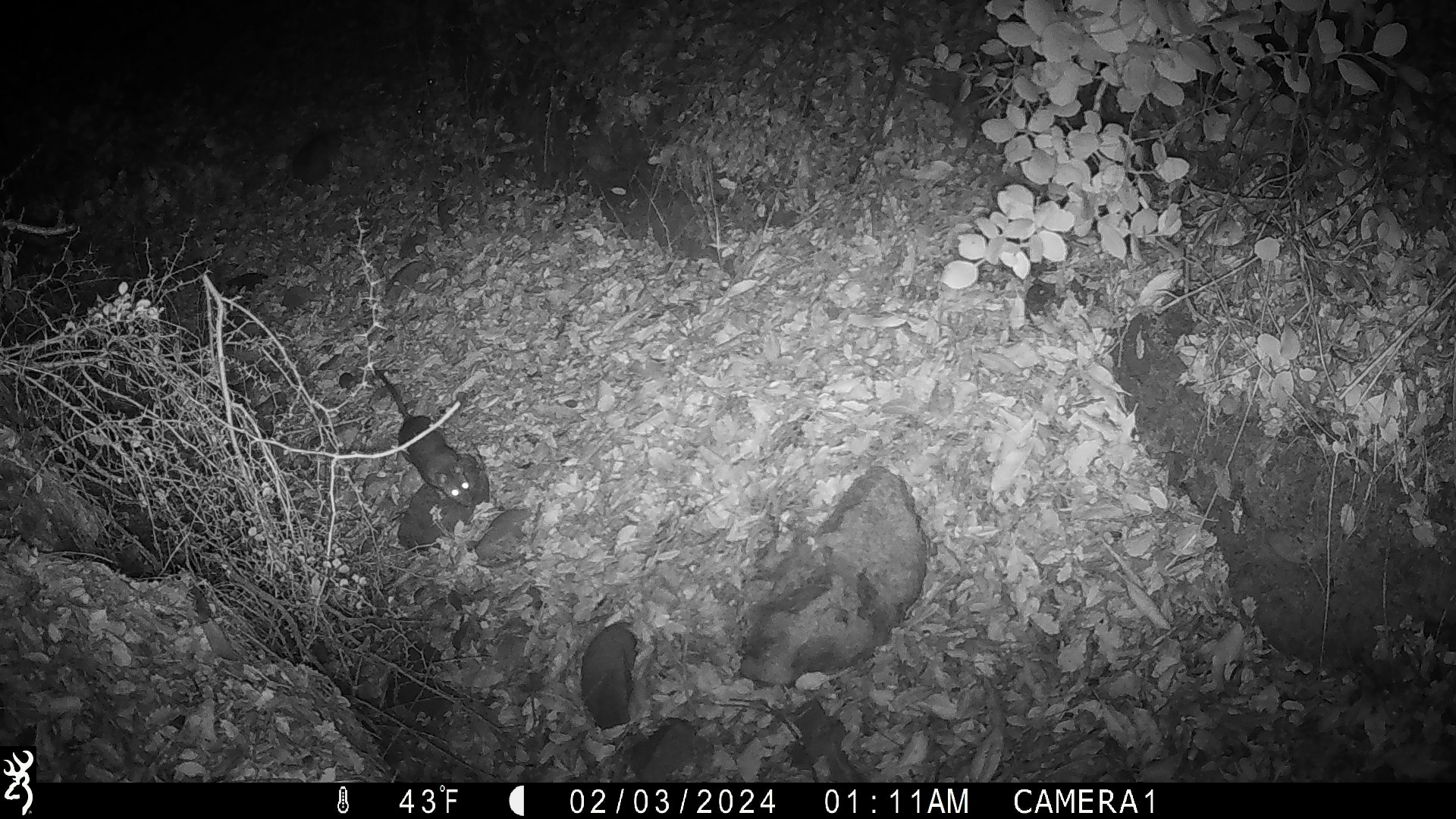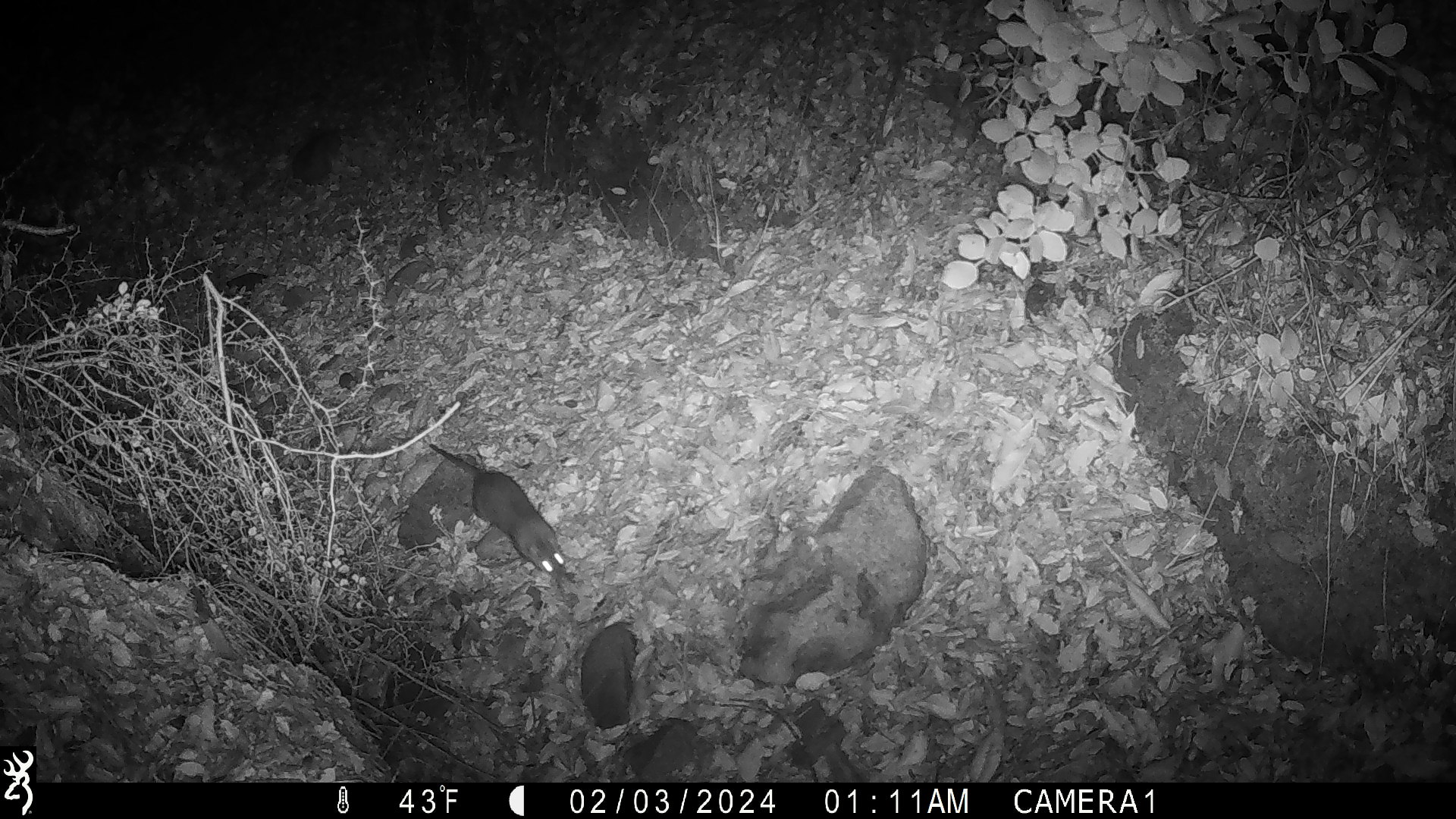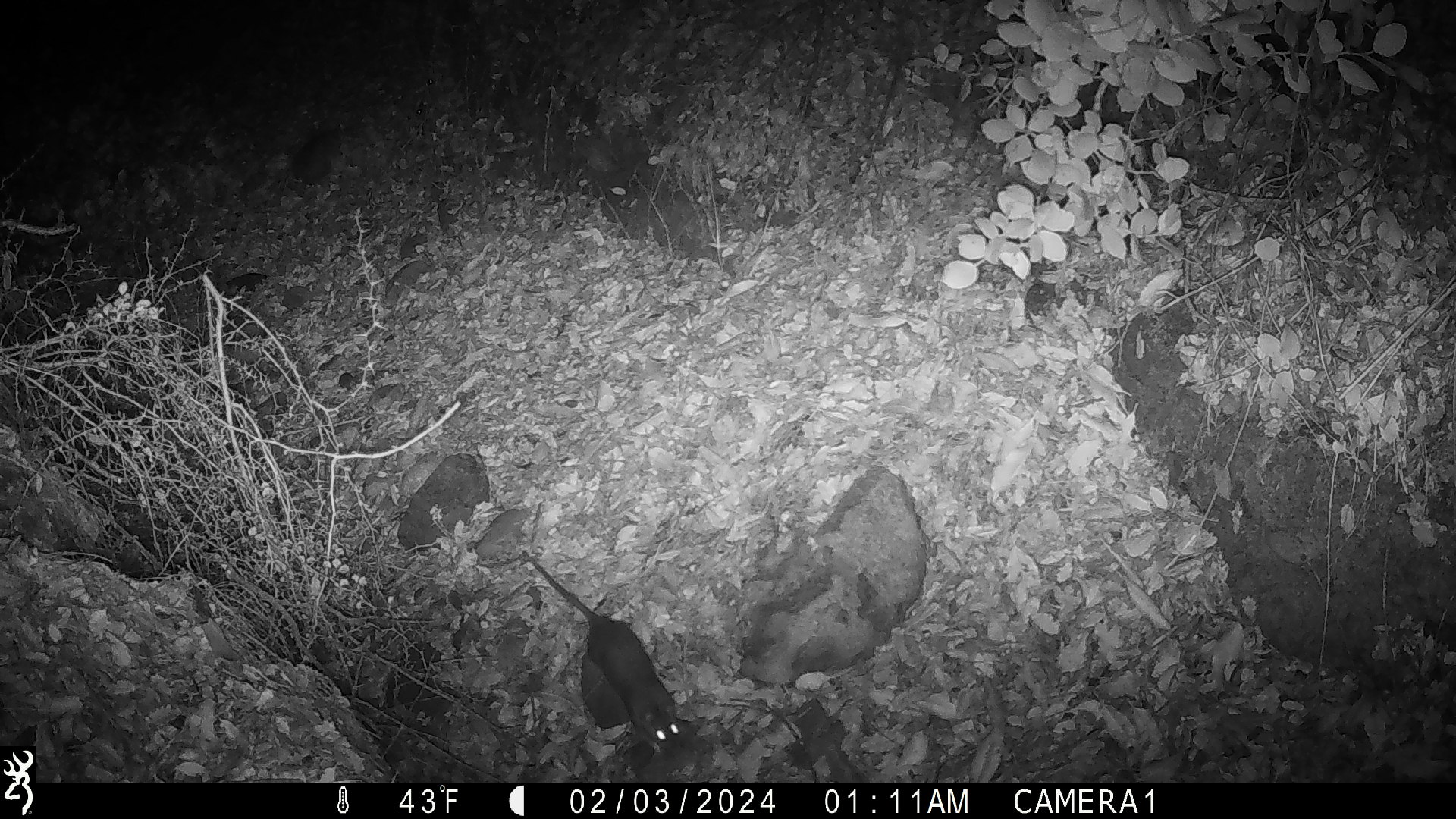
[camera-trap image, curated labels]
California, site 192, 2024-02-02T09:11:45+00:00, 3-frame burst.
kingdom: Animalia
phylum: Chordata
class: Mammalia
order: Rodentia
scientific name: Rodentia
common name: mouse or rat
Mouse or rat (Rodentia).